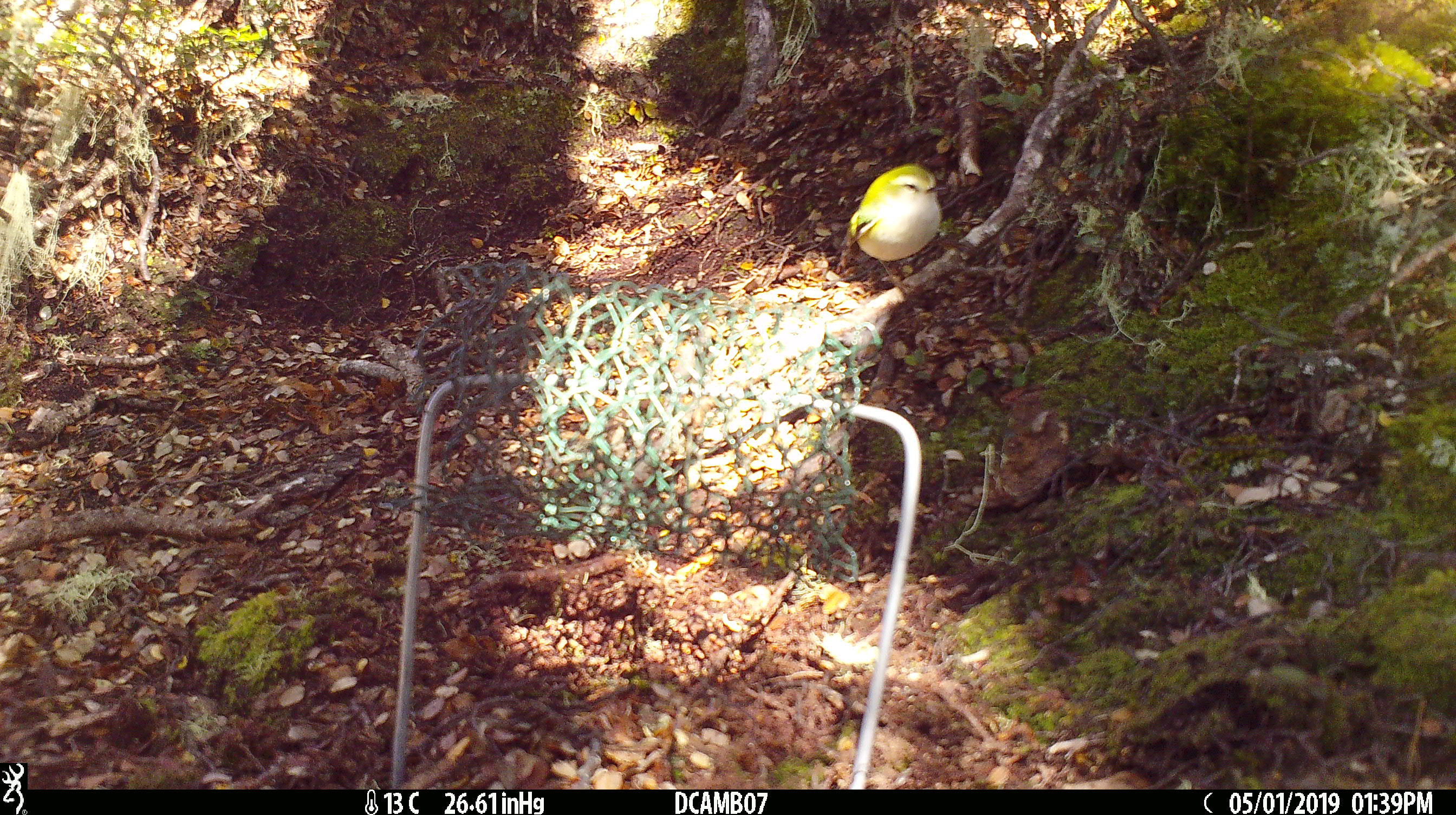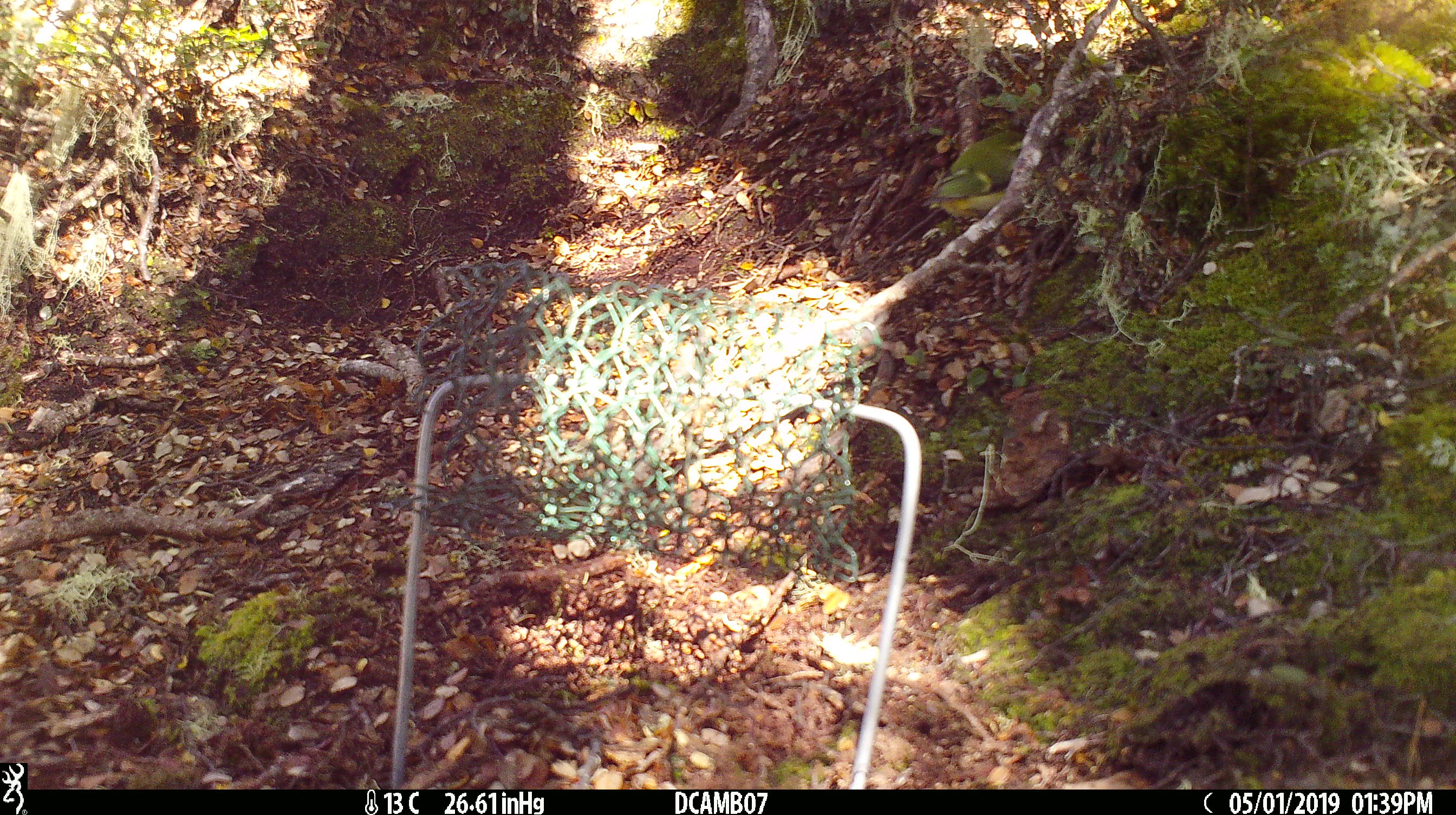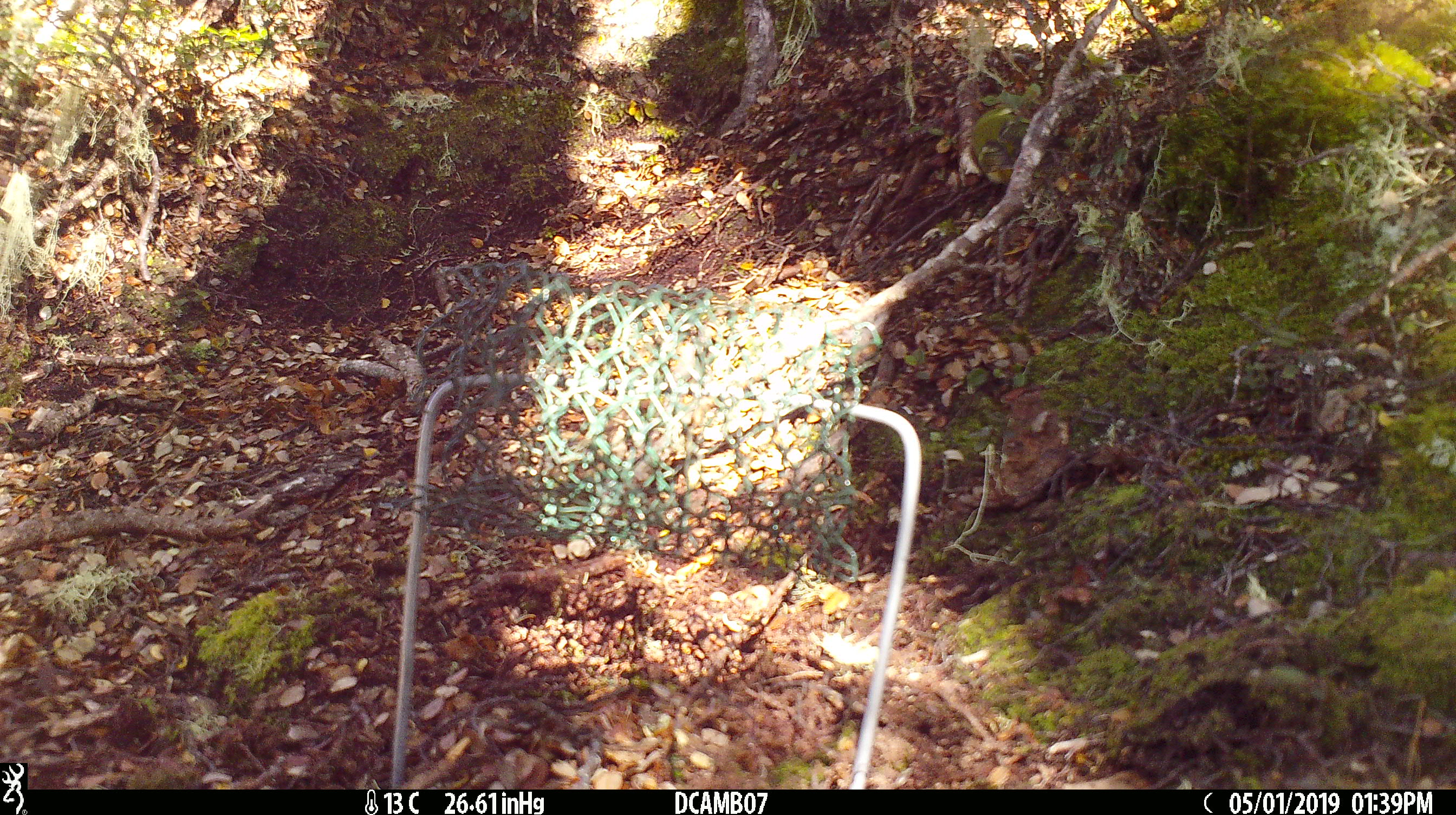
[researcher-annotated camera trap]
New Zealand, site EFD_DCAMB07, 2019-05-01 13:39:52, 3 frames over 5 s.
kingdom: Animalia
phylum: Chordata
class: Aves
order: Passeriformes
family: Acanthisittidae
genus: Acanthisitta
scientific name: Acanthisitta chloris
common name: rifleman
Rifleman (Acanthisitta chloris).